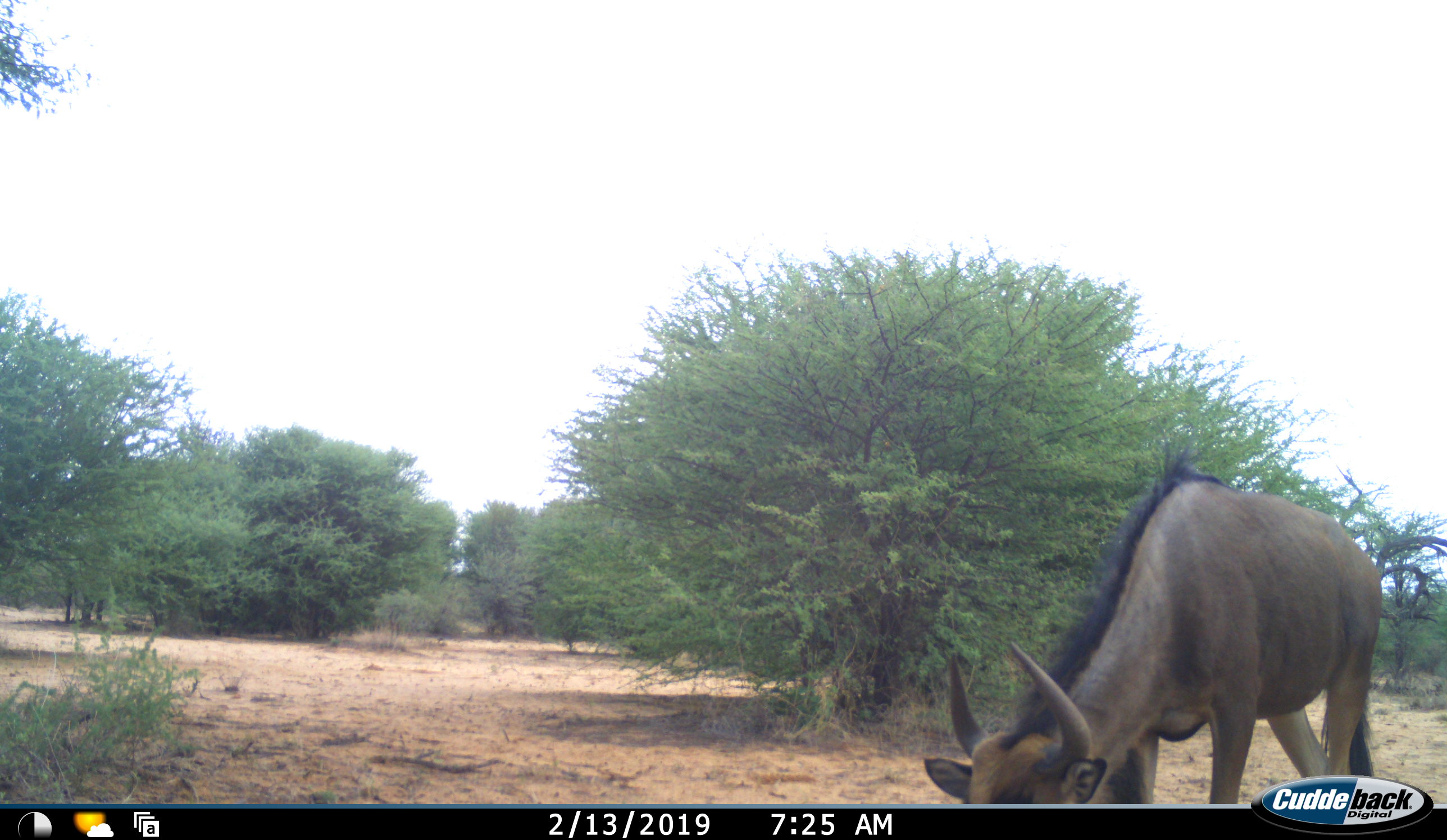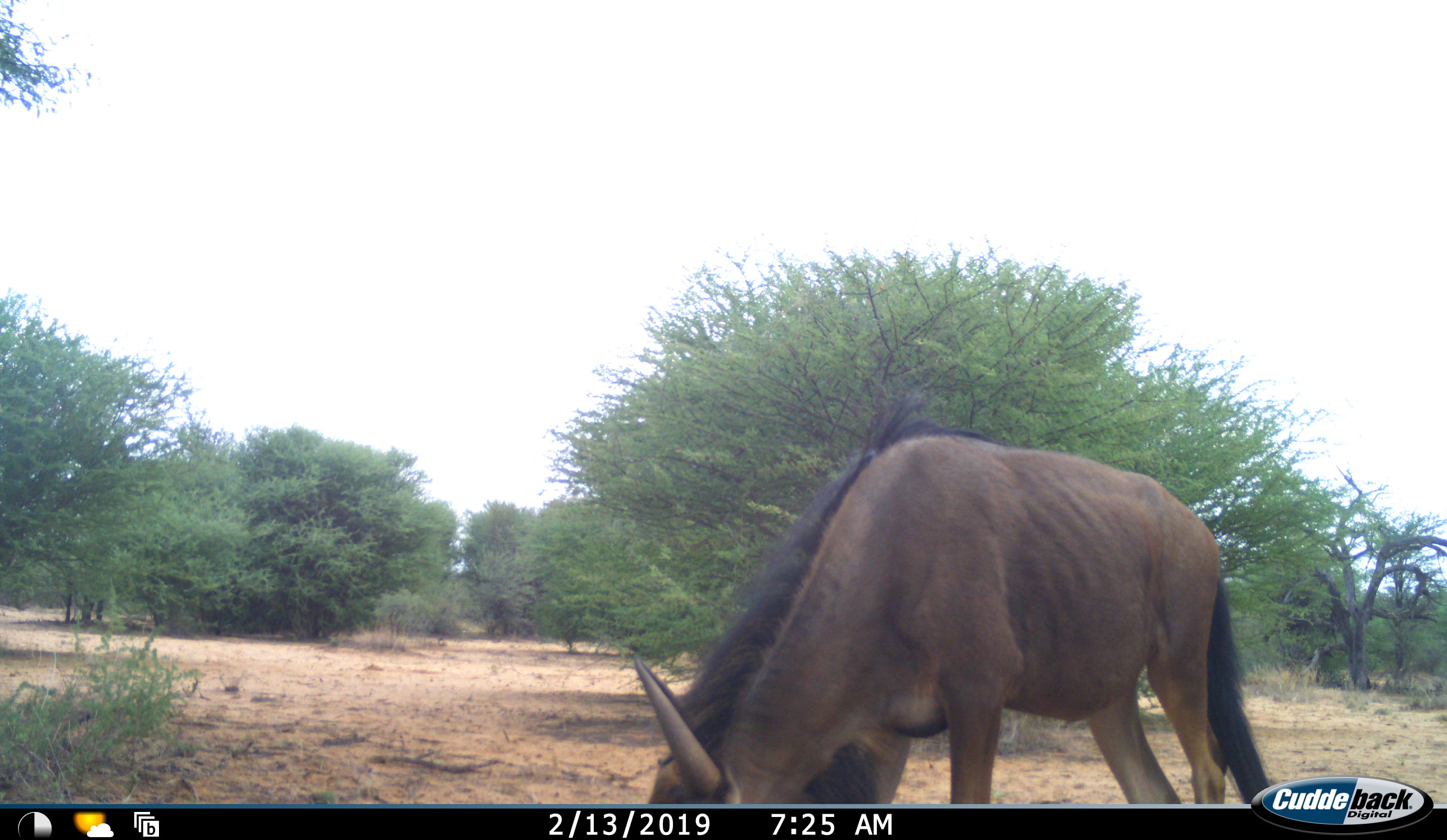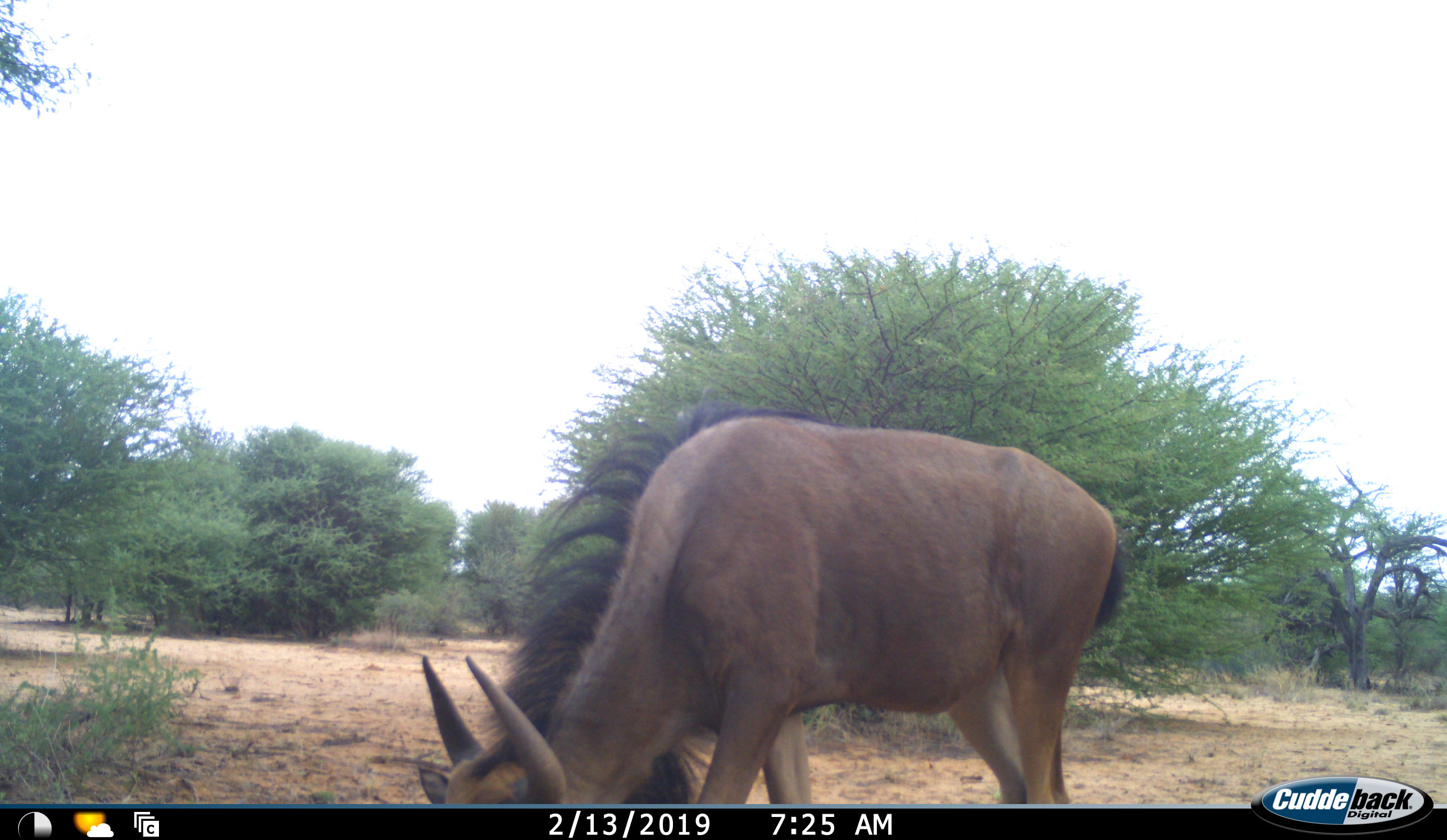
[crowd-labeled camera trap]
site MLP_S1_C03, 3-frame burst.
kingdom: Animalia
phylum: Chordata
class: Mammalia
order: Artiodactyla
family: Bovidae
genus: Connochaetes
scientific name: Connochaetes taurinus taurinus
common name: blue wildebeest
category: wildebeestblue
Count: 1.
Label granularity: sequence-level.